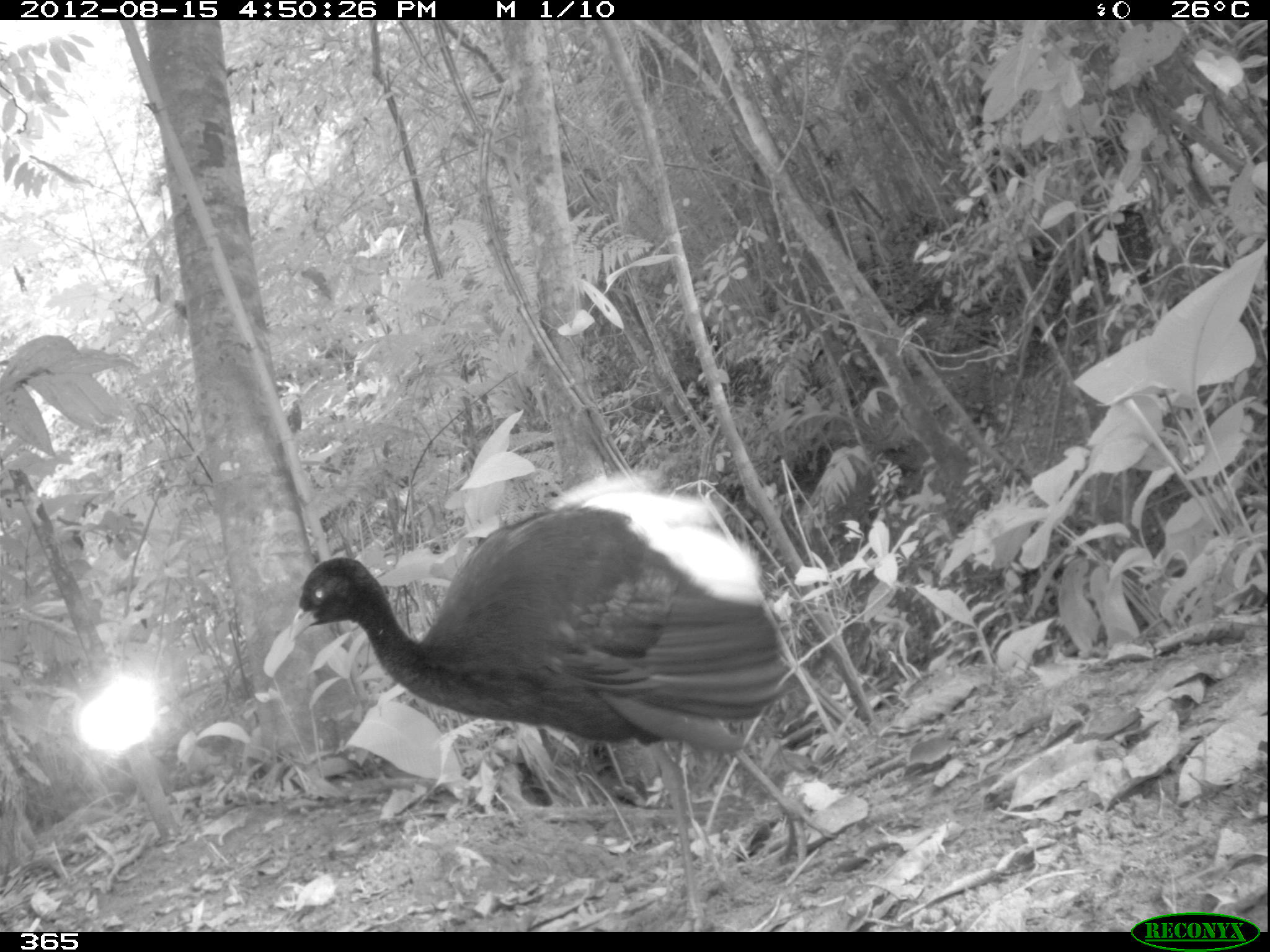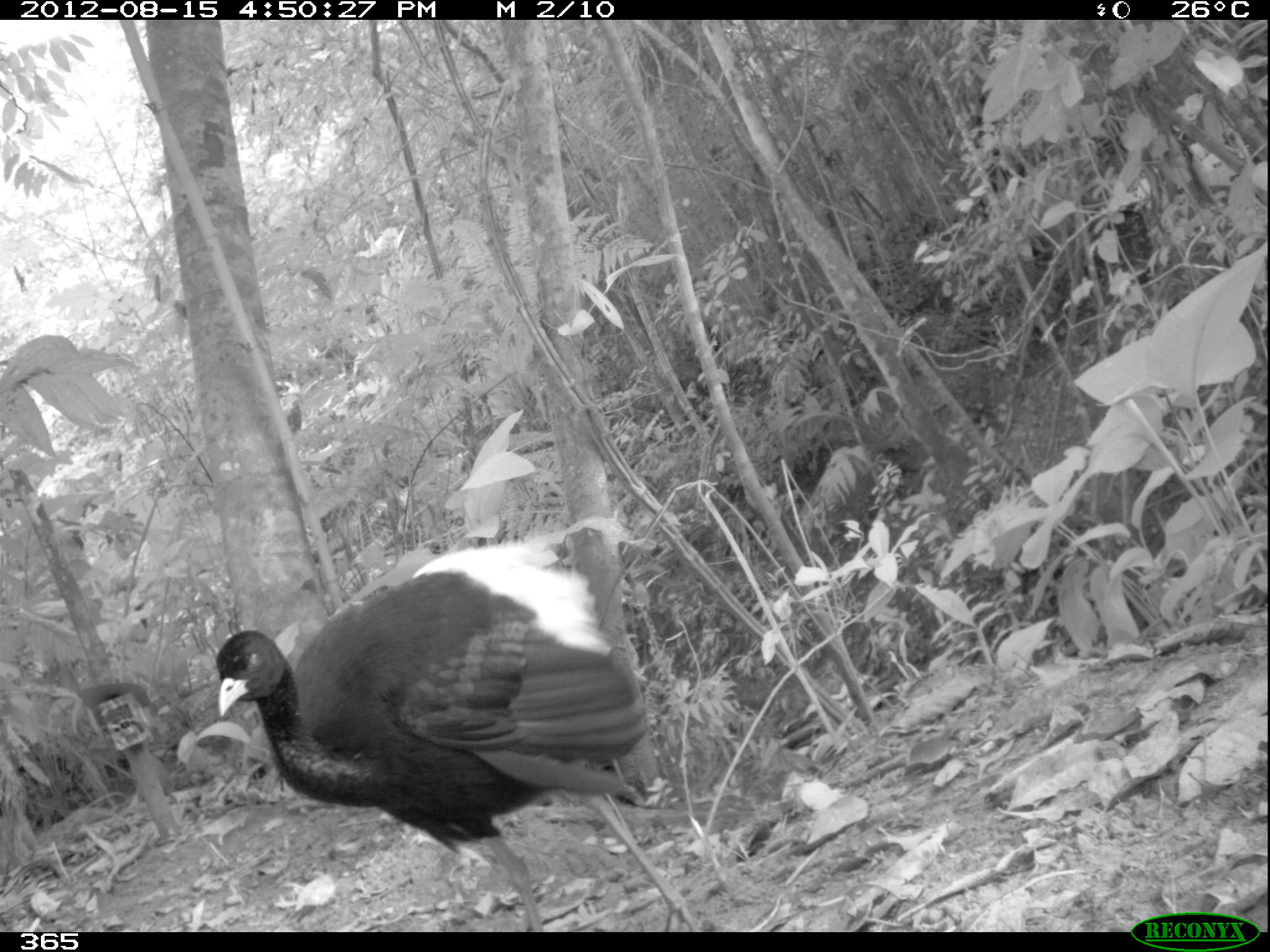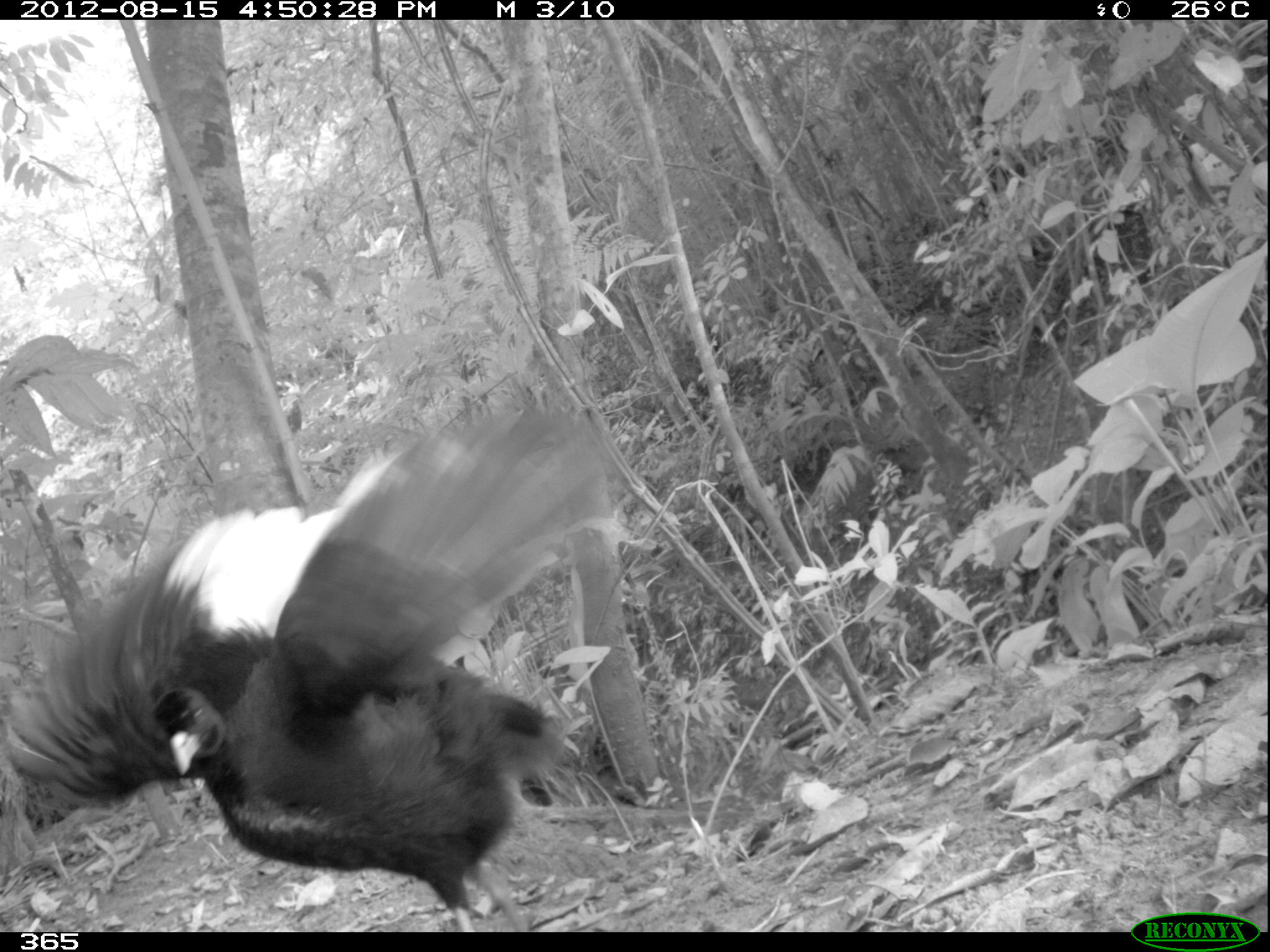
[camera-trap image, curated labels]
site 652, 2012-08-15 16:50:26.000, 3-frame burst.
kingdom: Animalia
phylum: Chordata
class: Aves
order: Gruiformes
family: Psophiidae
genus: Psophia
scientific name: Psophia leucoptera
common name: pale-winged trumpeter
Psophia leucoptera (pale-winged trumpeter).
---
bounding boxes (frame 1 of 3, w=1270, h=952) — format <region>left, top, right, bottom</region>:
psophia leucoptera: <region>285, 481, 846, 928</region>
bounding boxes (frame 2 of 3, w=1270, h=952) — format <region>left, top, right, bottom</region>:
psophia leucoptera: <region>212, 537, 709, 932</region>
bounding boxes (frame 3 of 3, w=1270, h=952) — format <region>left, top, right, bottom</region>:
psophia leucoptera: <region>0, 378, 676, 926</region>